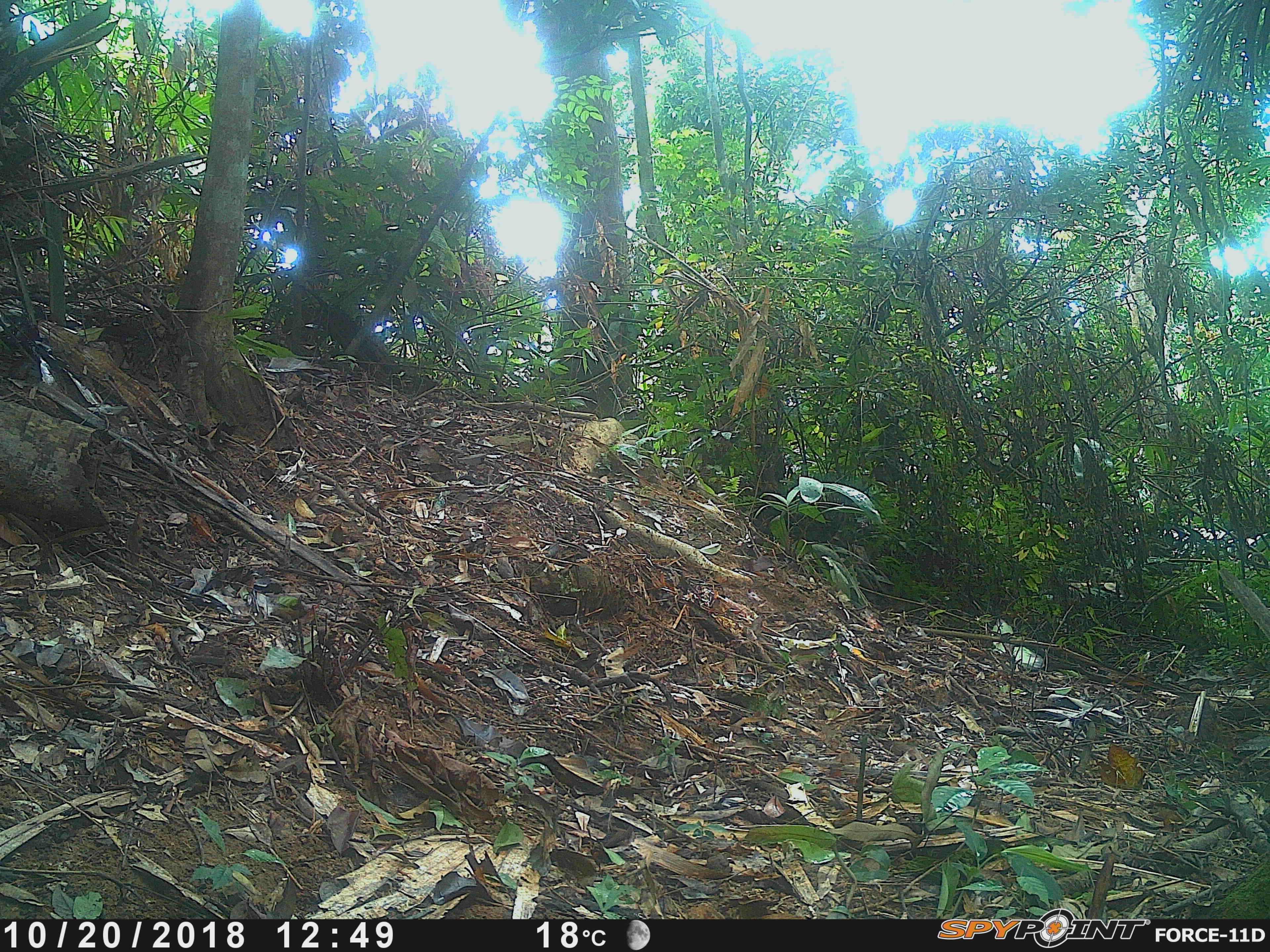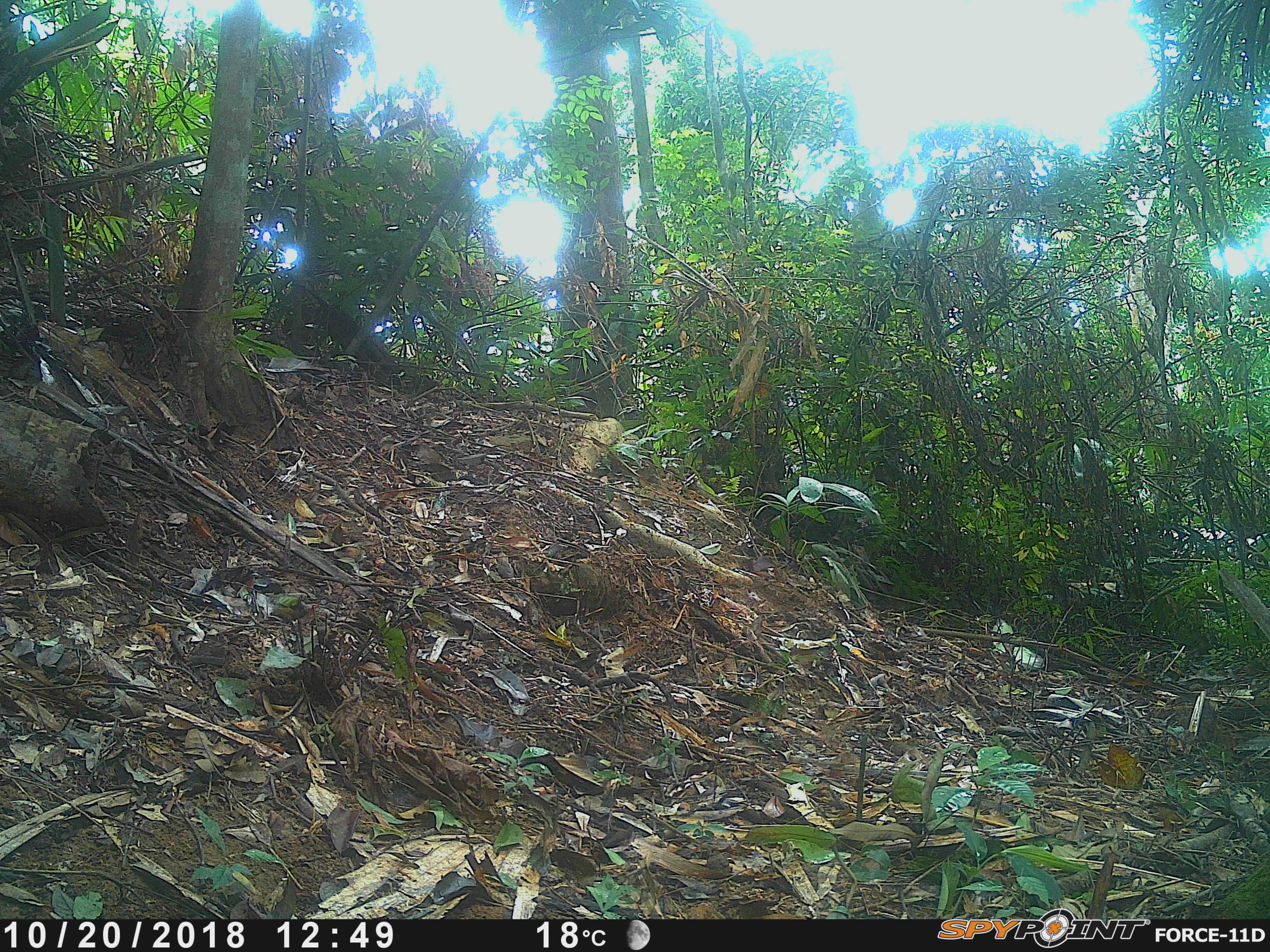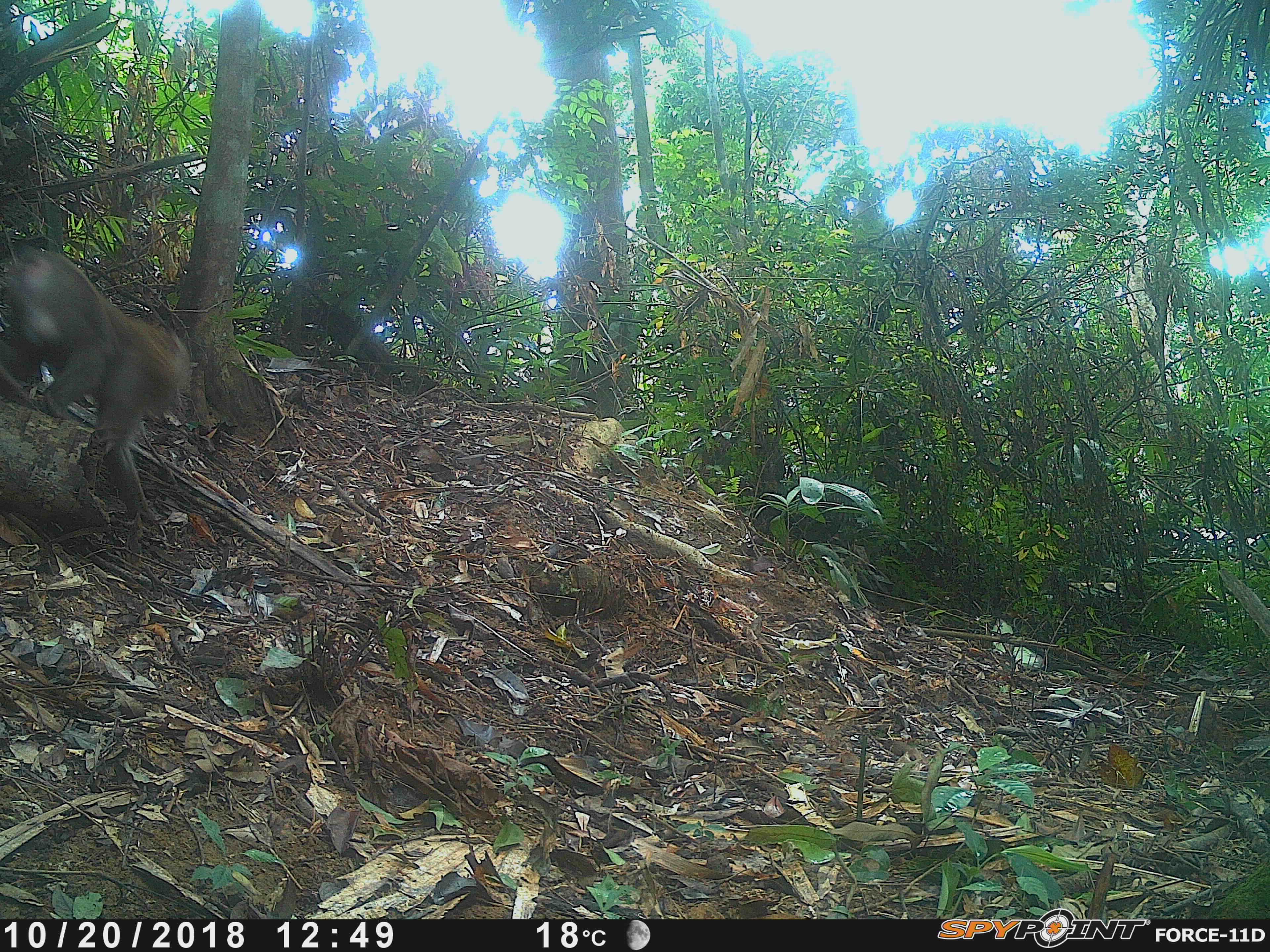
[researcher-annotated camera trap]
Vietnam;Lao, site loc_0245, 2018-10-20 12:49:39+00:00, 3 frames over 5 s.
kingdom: Animalia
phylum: Chordata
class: Mammalia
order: Primates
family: Cercopithecidae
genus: Macaca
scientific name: Macaca nemestrina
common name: pig-tailed macaque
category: pig tailed macaque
Pig tailed macaque (pig-tailed macaque) (Macaca nemestrina). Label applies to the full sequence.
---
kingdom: Animalia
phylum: Chordata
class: Aves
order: Galliformes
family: Phasianidae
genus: Lophura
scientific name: Lophura nycthemera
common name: silver pheasant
Silver pheasant (Lophura nycthemera). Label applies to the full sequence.